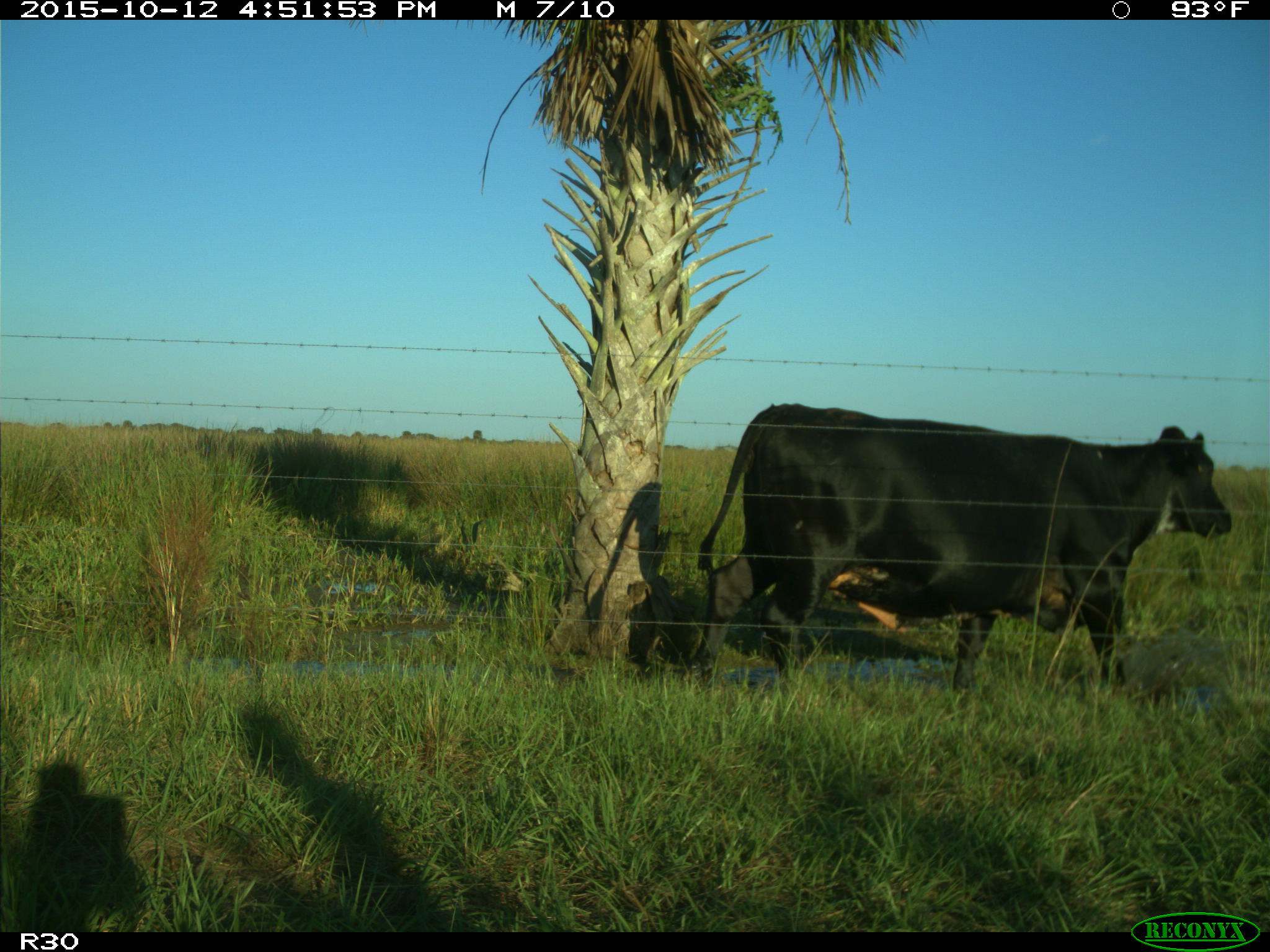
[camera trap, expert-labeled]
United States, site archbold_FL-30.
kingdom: Animalia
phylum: Chordata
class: Mammalia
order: Artiodactyla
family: Bovidae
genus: Bos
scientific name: Bos taurus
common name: domestic cow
Bos taurus (domestic cow).